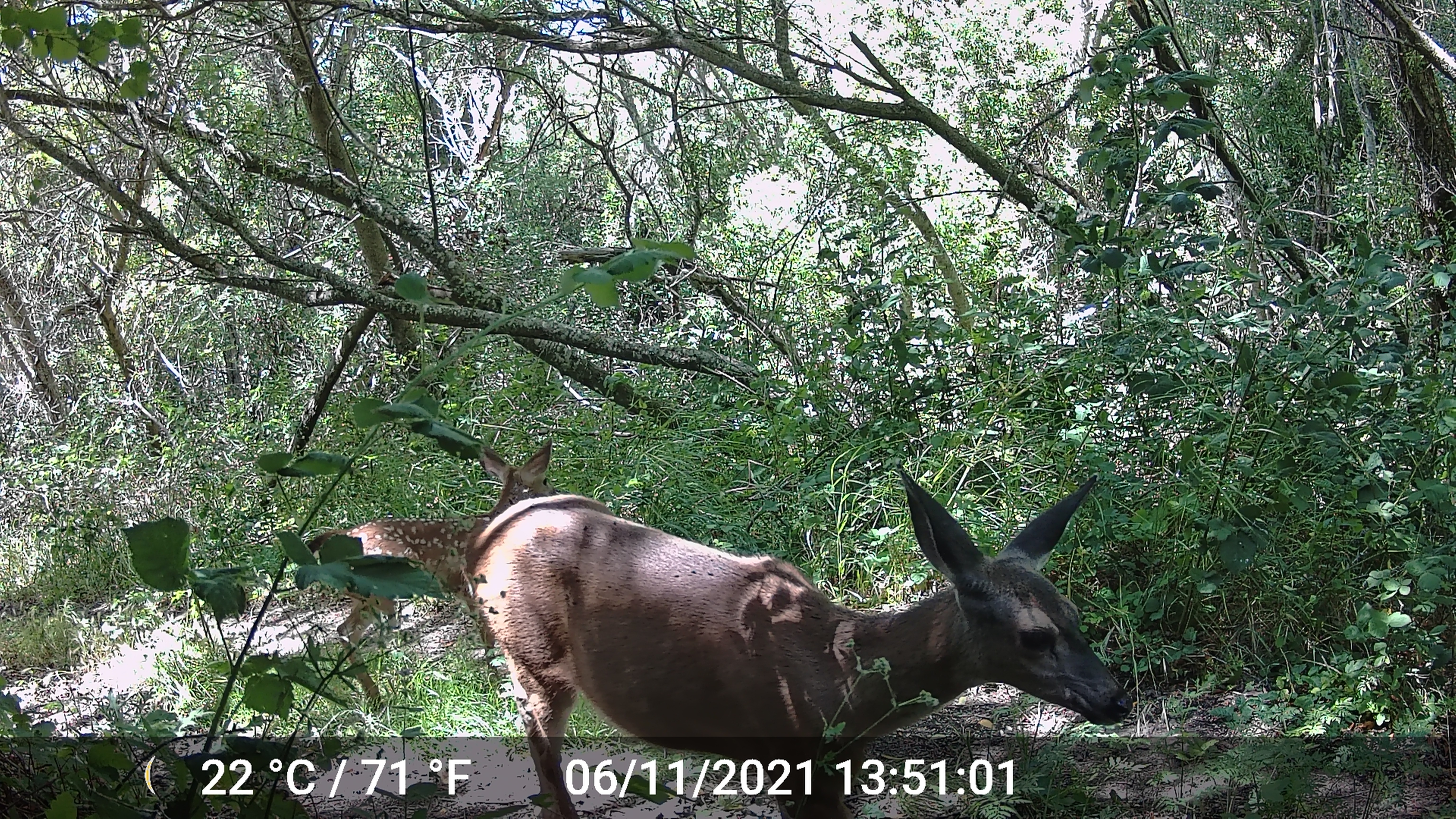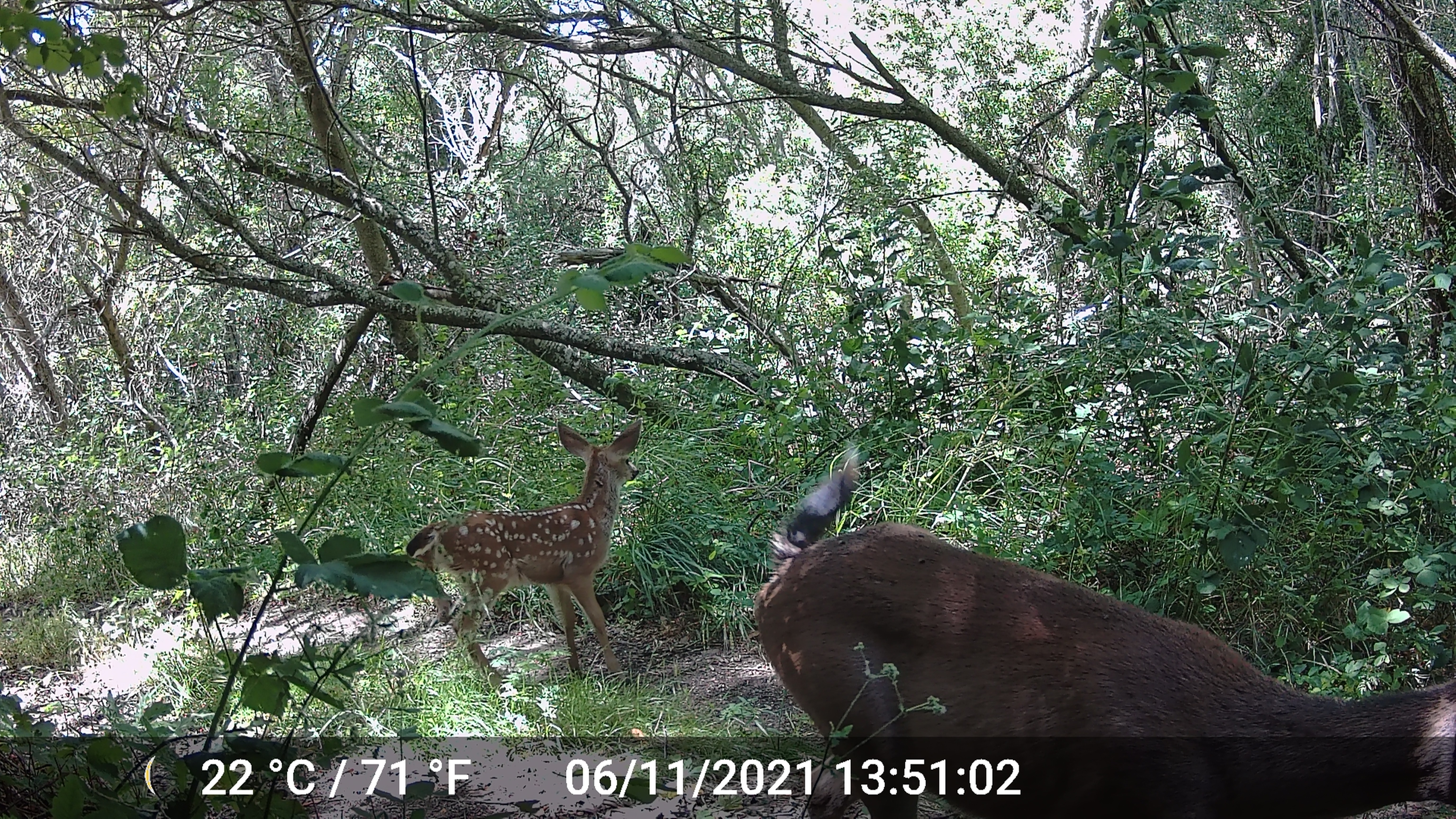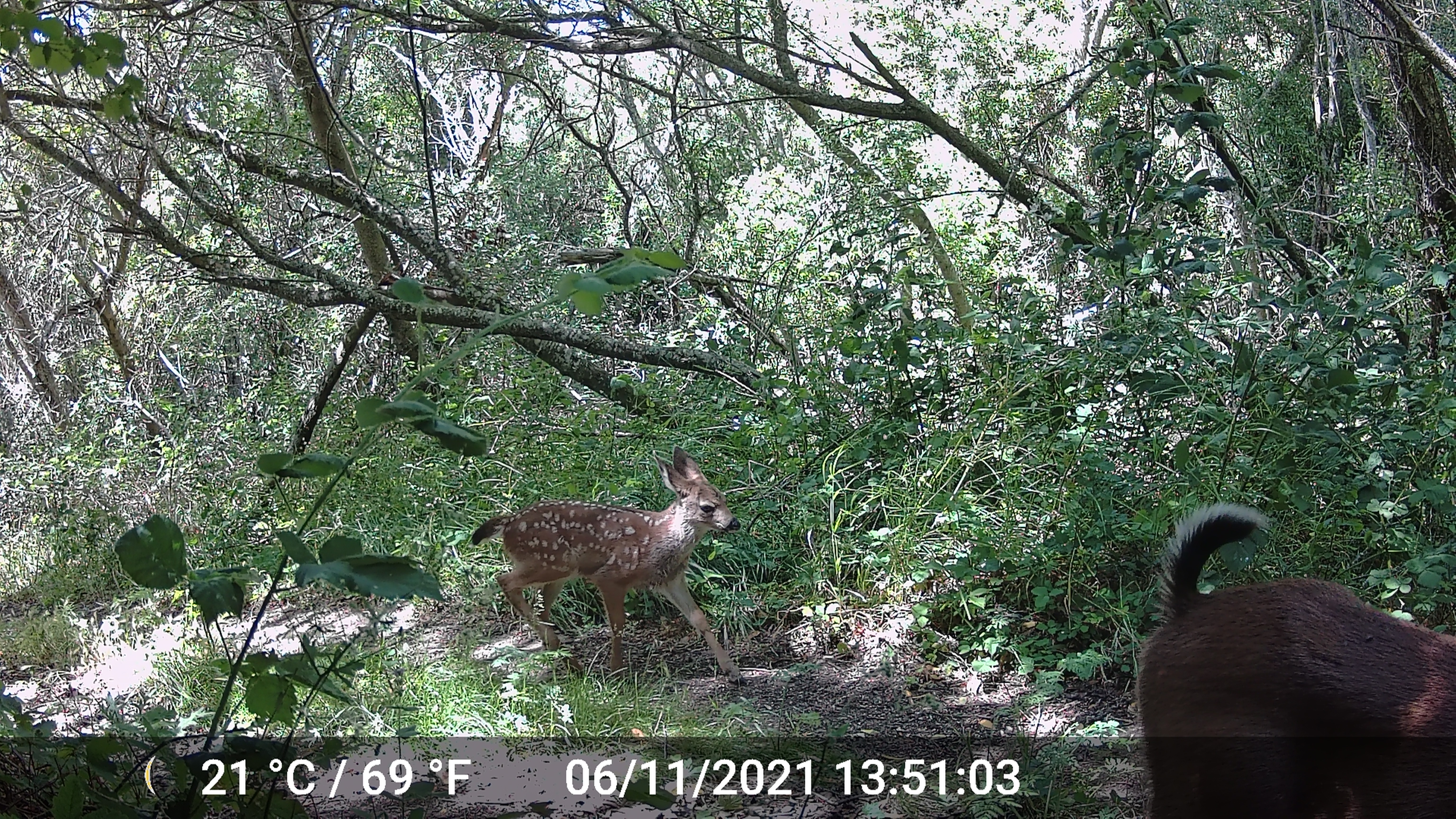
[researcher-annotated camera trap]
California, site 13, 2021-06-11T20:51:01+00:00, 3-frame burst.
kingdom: Animalia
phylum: Chordata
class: Mammalia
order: Artiodactyla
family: Cervidae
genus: Odocoileus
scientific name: Odocoileus hemionus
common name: mule deer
Mule deer (Odocoileus hemionus).